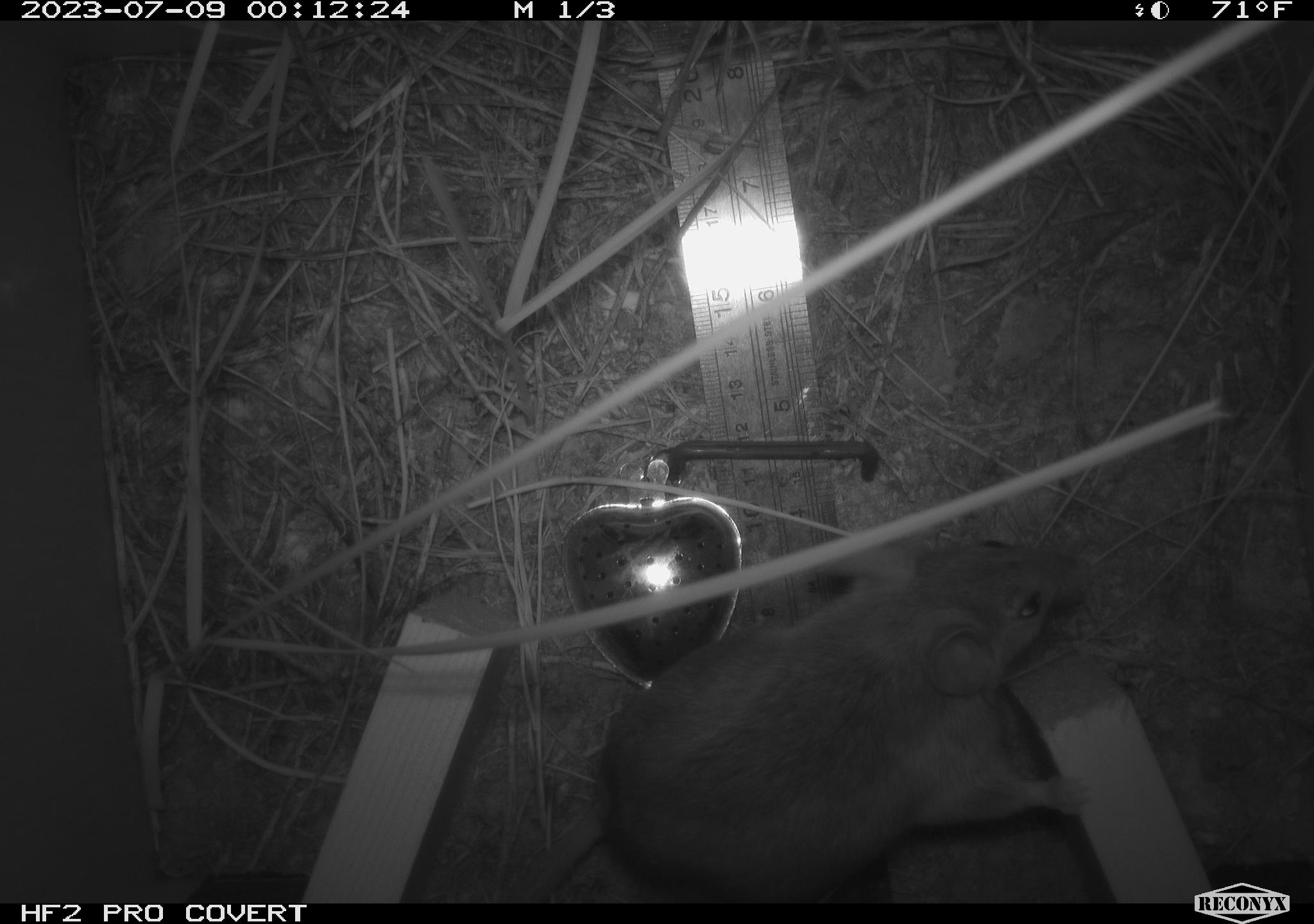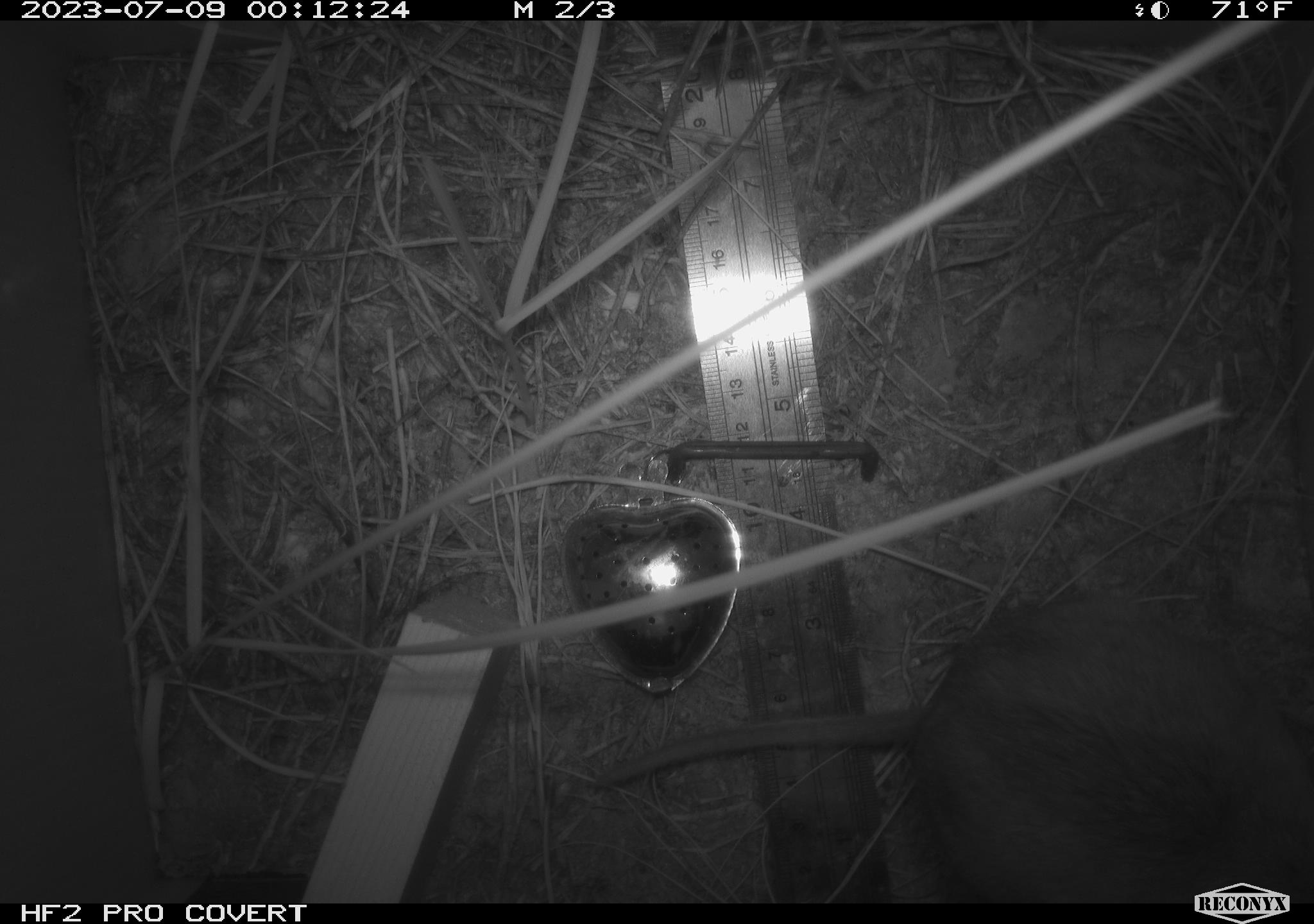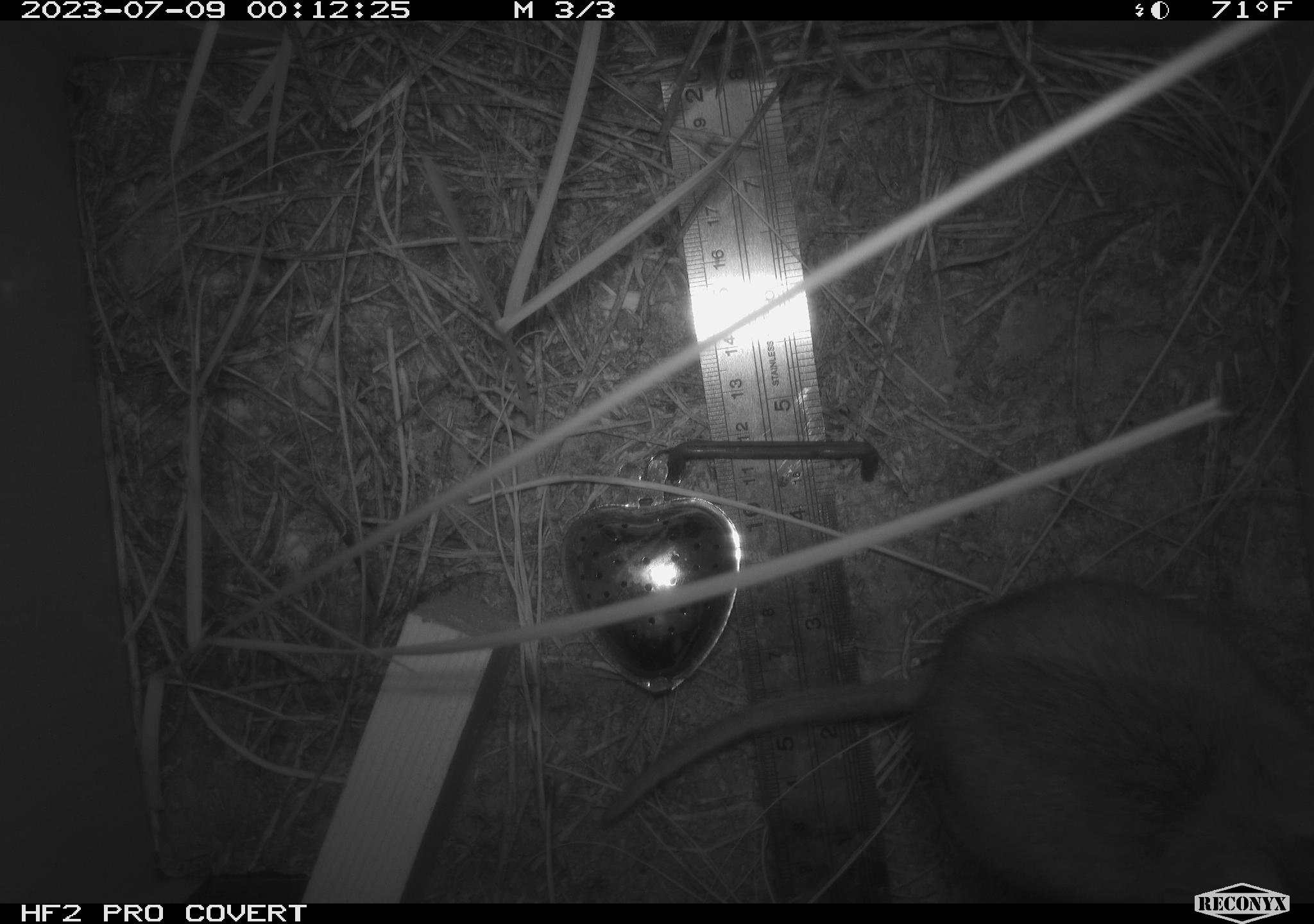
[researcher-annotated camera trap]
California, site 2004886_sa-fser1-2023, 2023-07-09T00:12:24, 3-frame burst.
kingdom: Animalia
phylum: Chordata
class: Mammalia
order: Rodentia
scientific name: Rodentia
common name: mouse species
Mouse species (Rodentia).